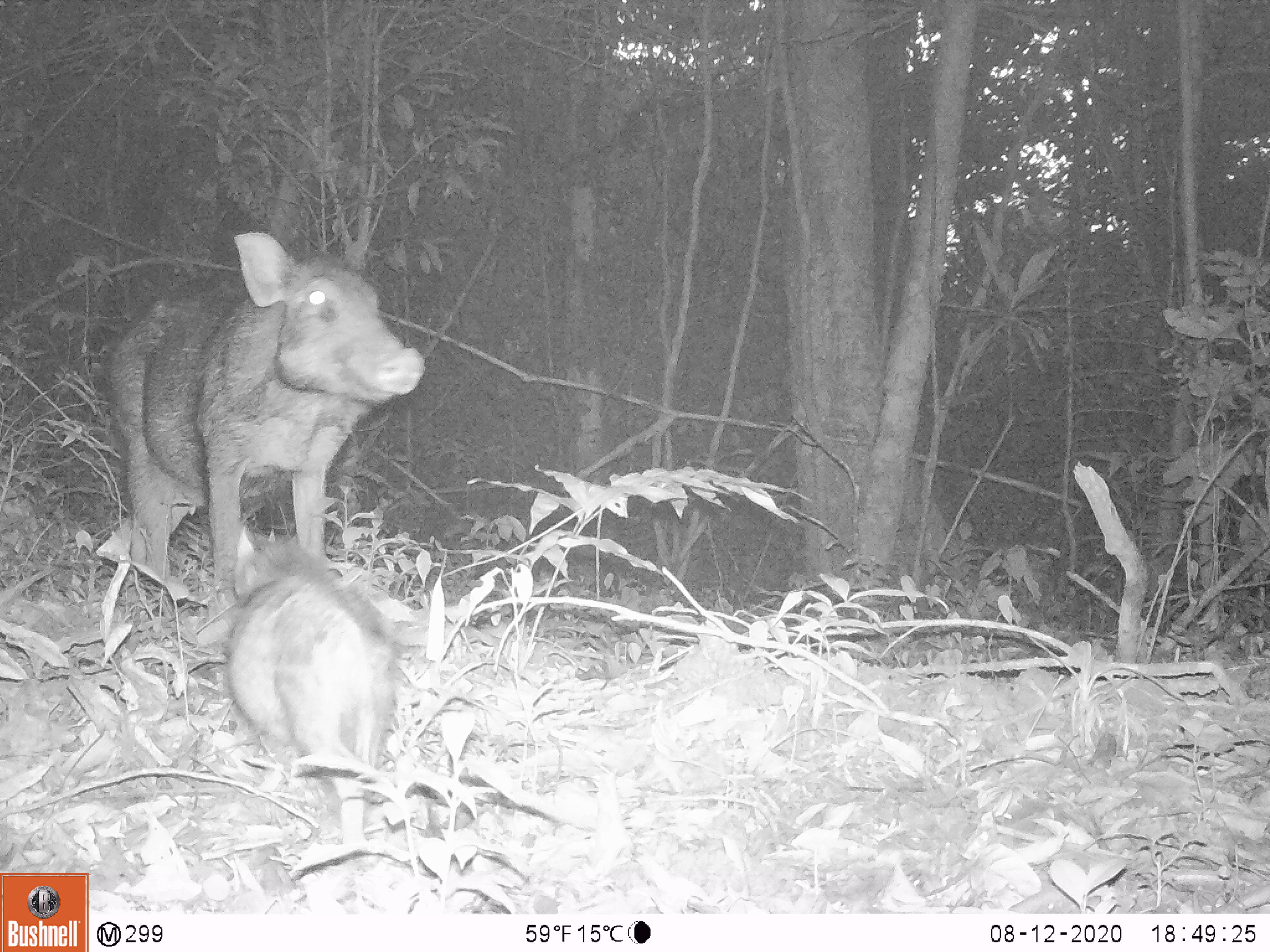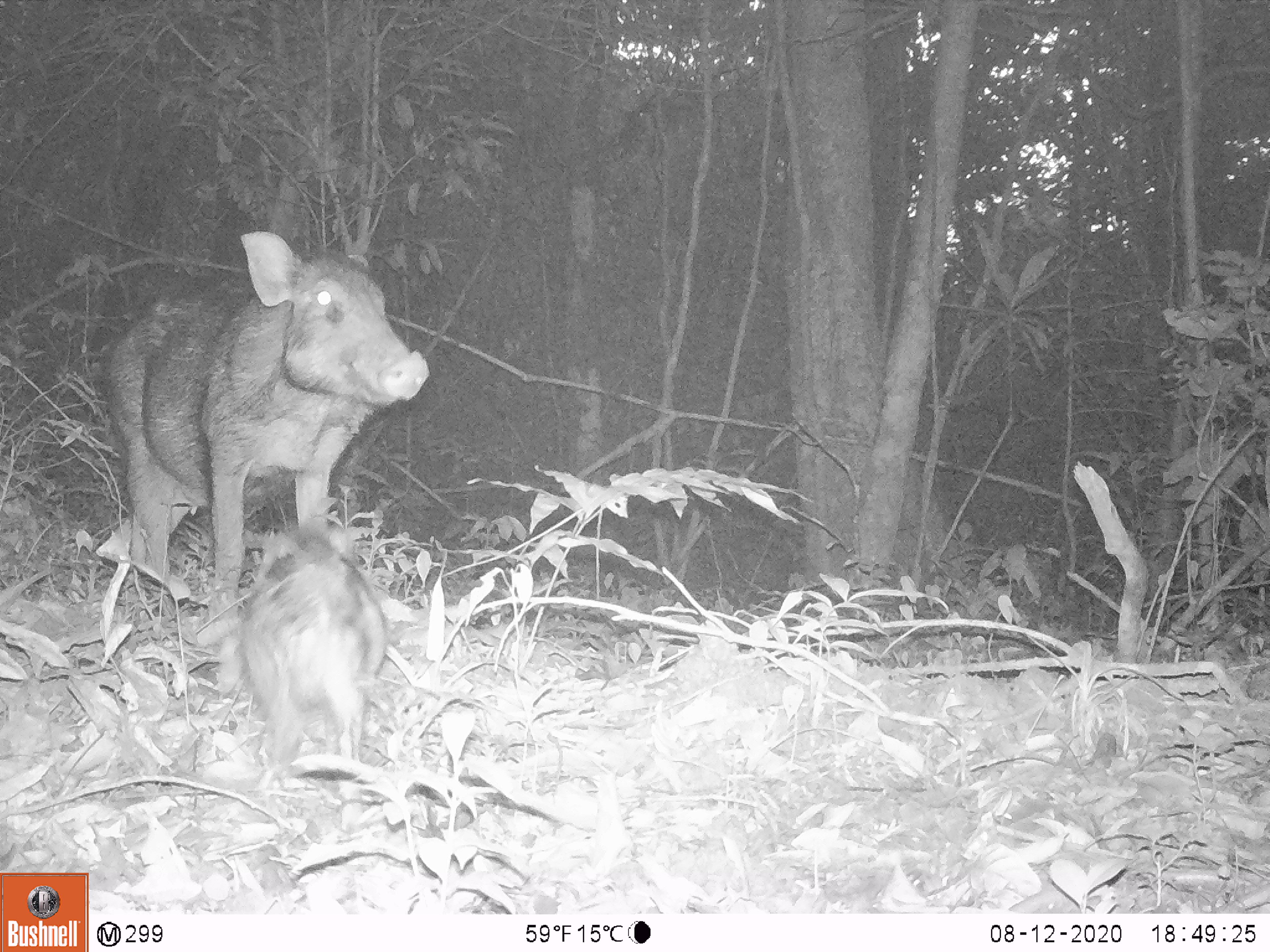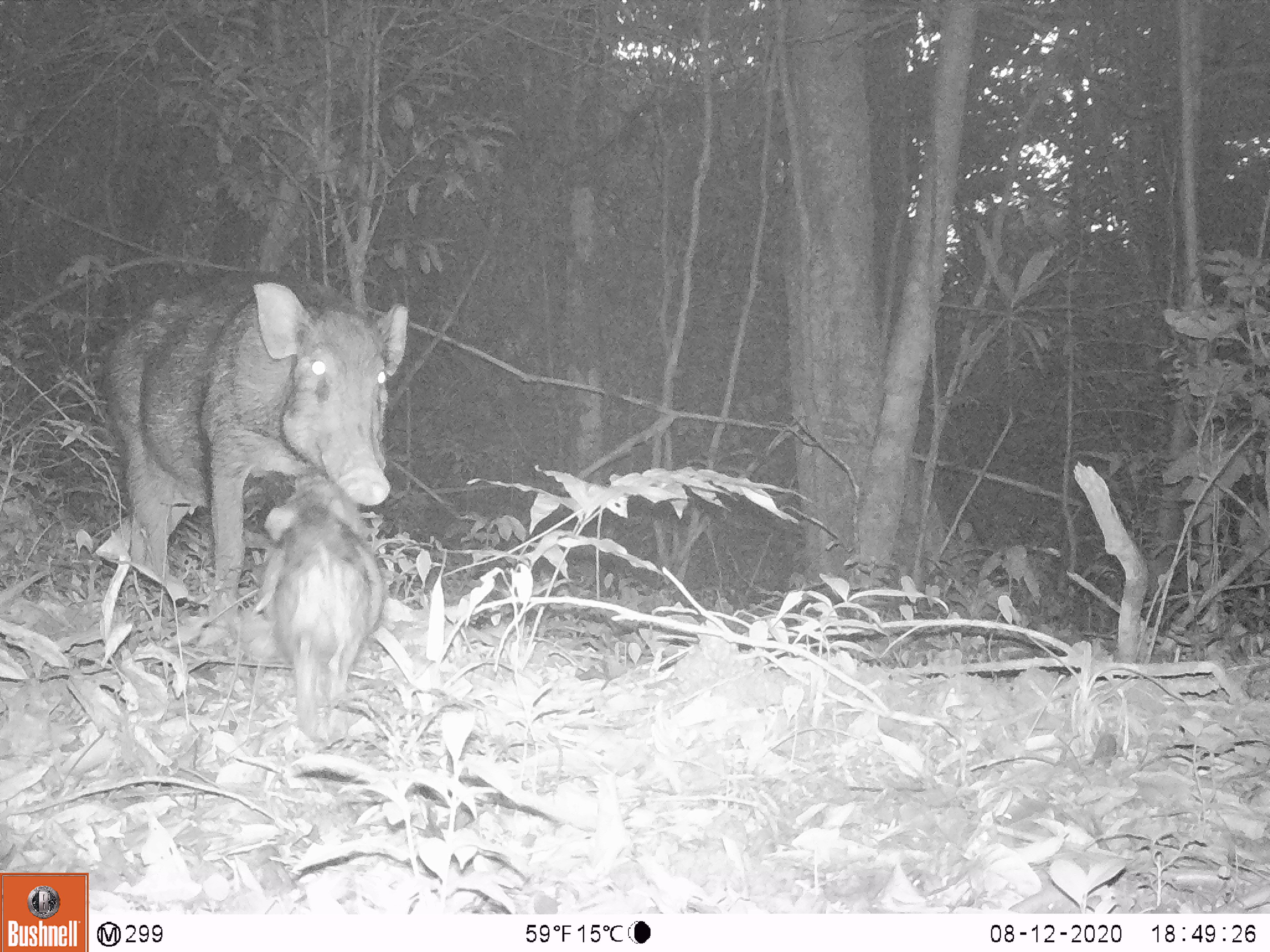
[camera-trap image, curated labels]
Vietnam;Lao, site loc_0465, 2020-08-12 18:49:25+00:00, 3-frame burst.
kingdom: Animalia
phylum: Chordata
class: Mammalia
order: Artiodactyla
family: Suidae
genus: Sus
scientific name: Sus scrofa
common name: eurasian wild pig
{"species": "eurasian wild pig (Sus scrofa)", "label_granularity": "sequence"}